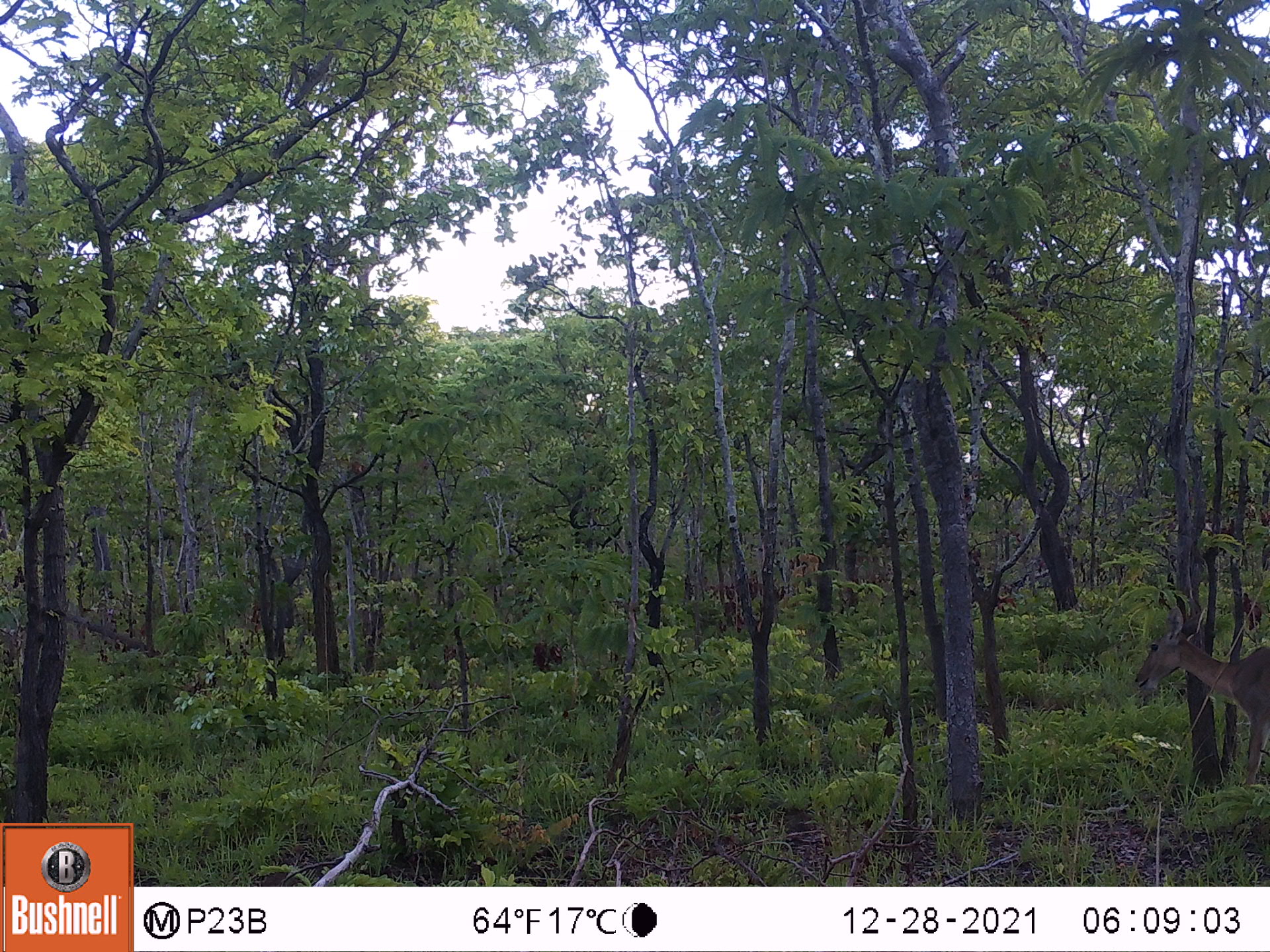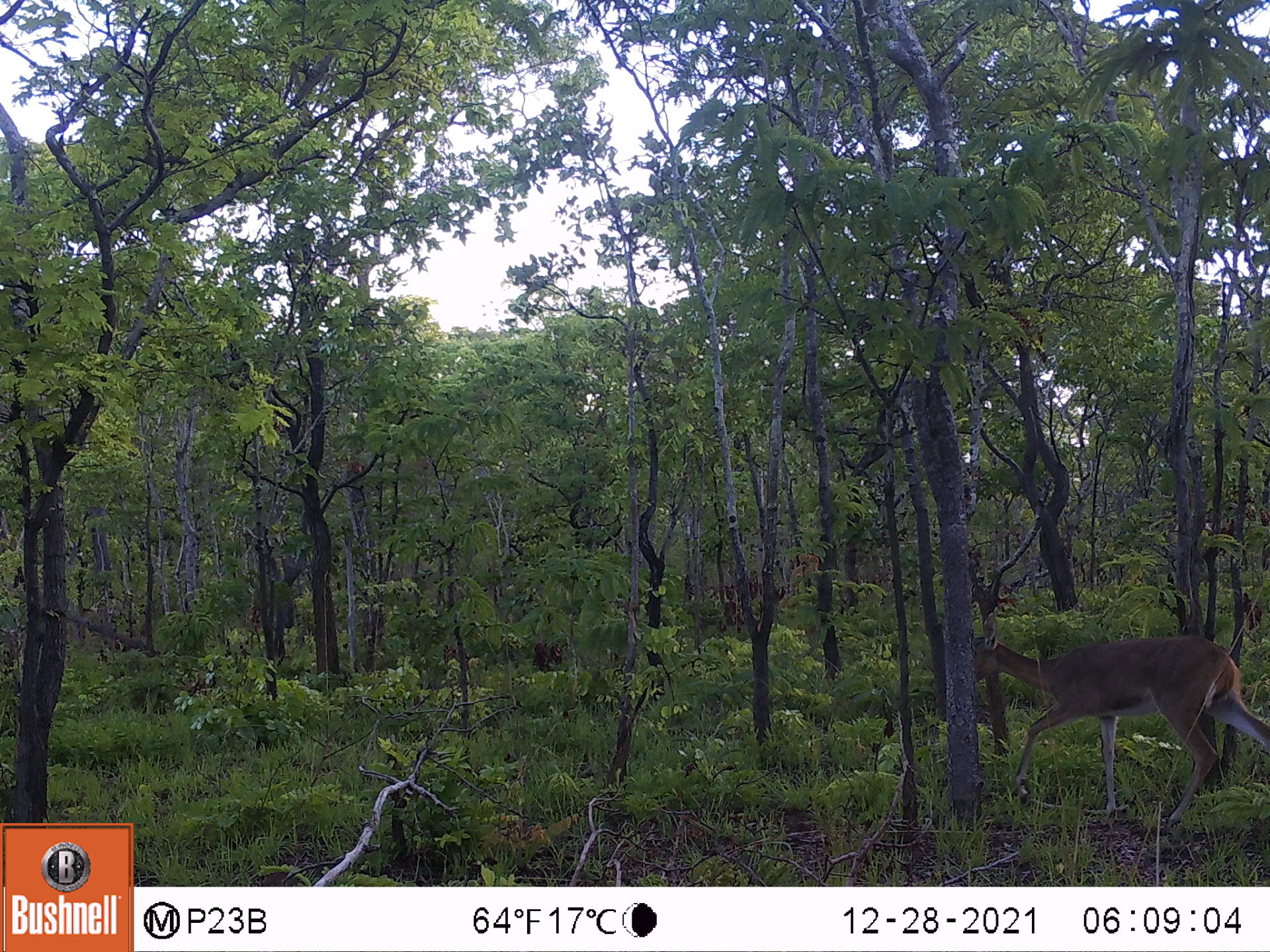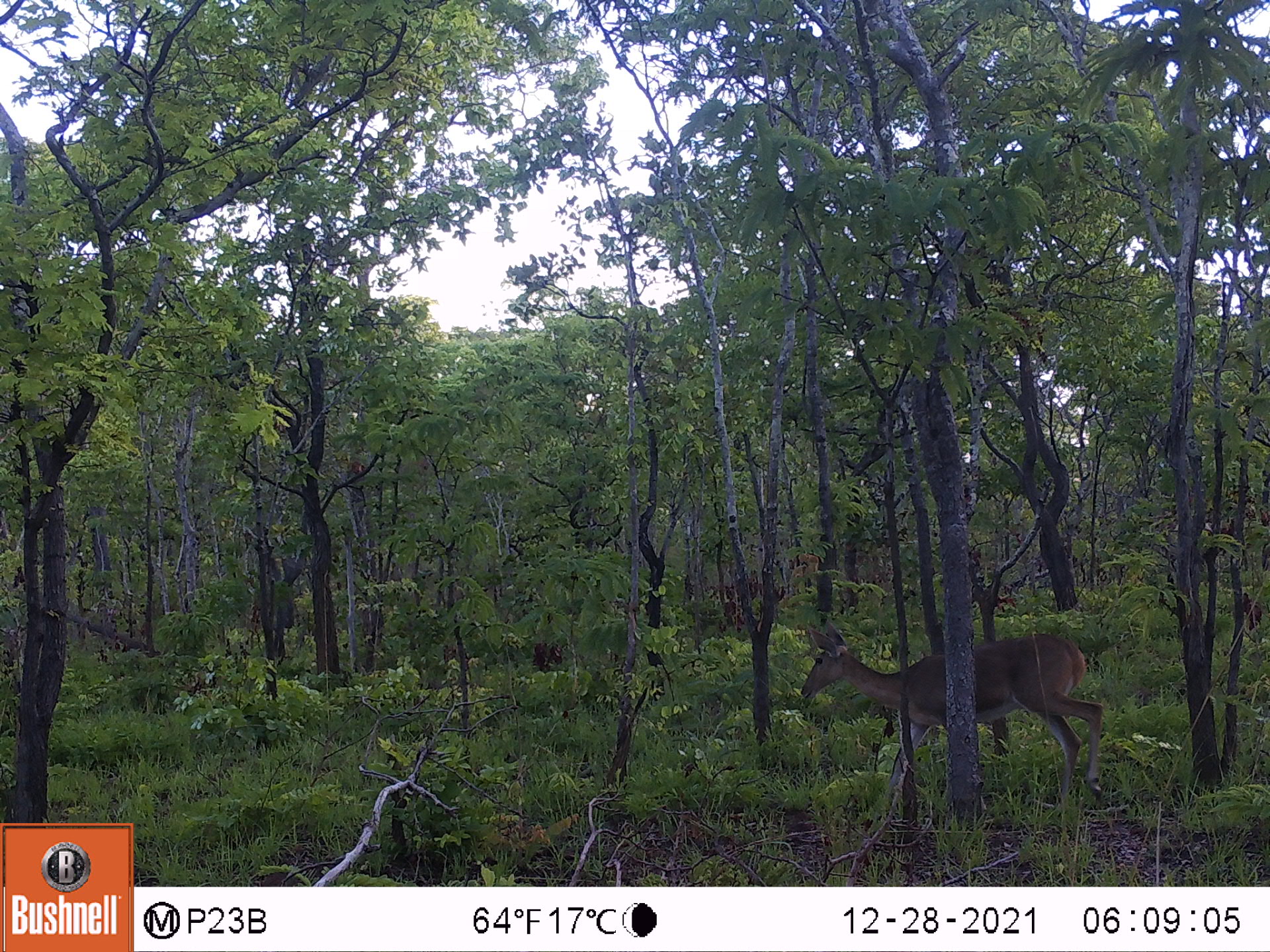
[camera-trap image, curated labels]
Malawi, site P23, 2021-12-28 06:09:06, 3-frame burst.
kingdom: Animalia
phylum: Chordata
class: Mammalia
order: Artiodactyla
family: Bovidae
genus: Redunca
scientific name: Redunca arundinum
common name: southern reedbuck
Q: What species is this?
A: Southern reedbuck (Redunca arundinum).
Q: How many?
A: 1.